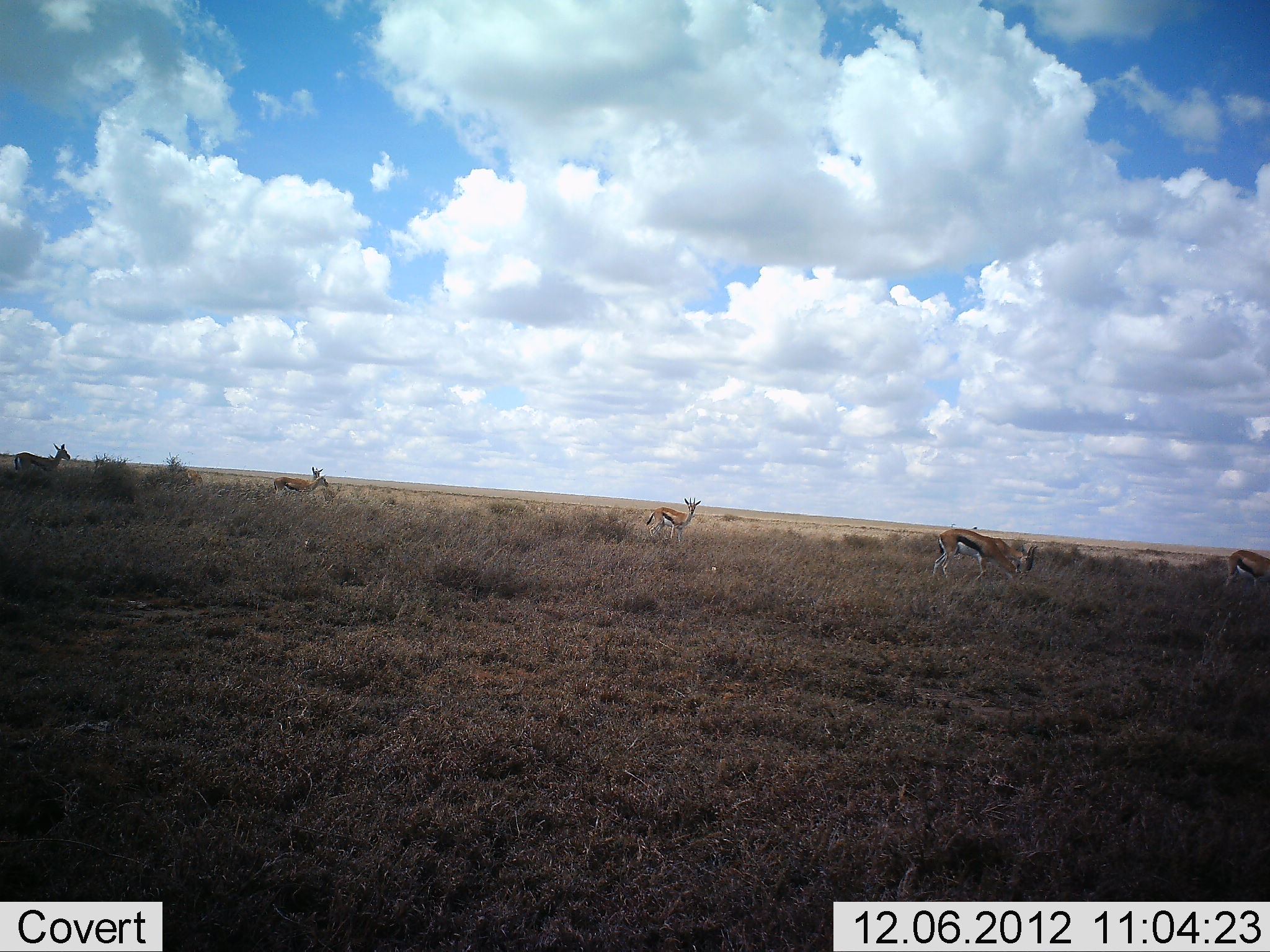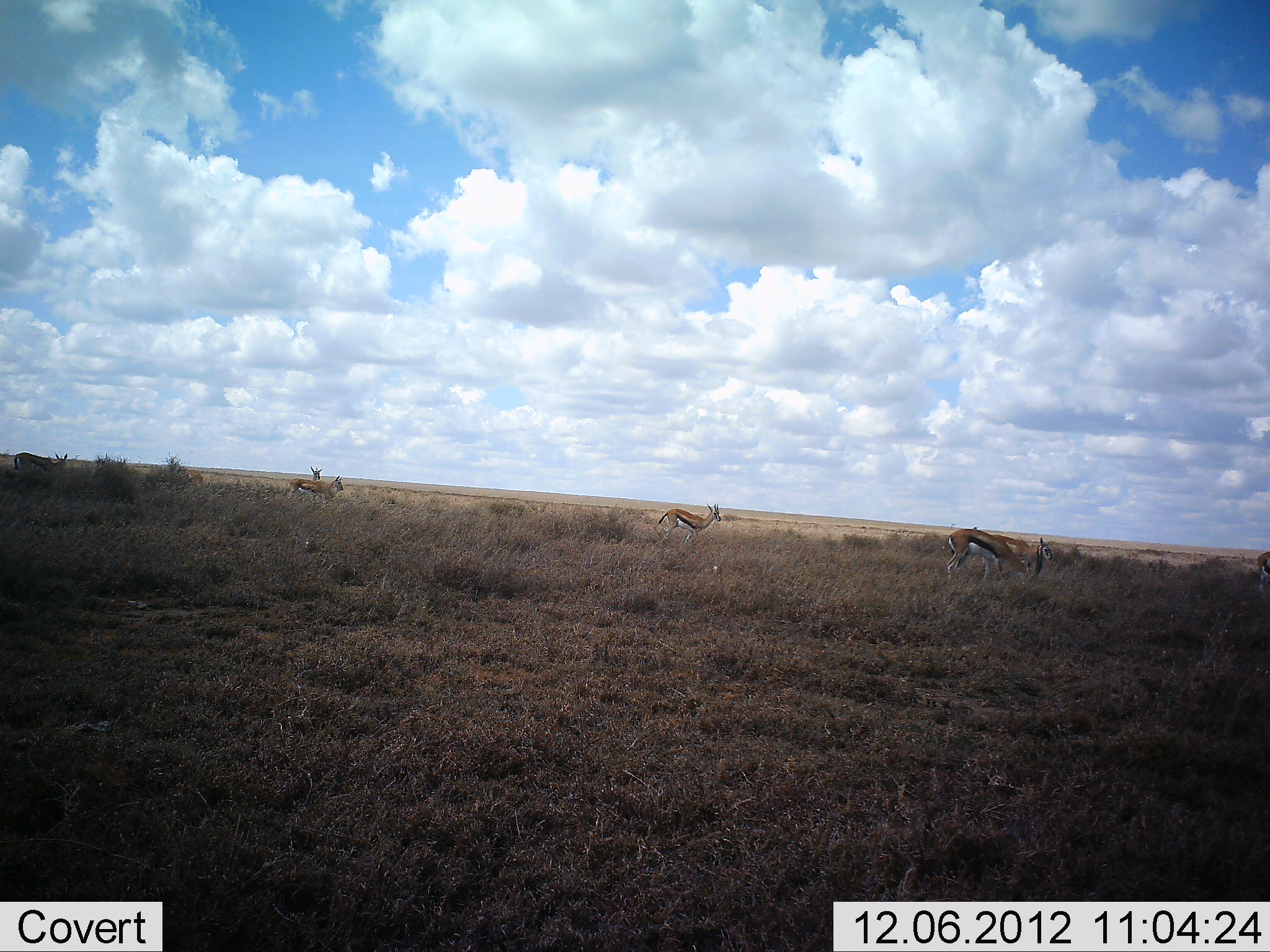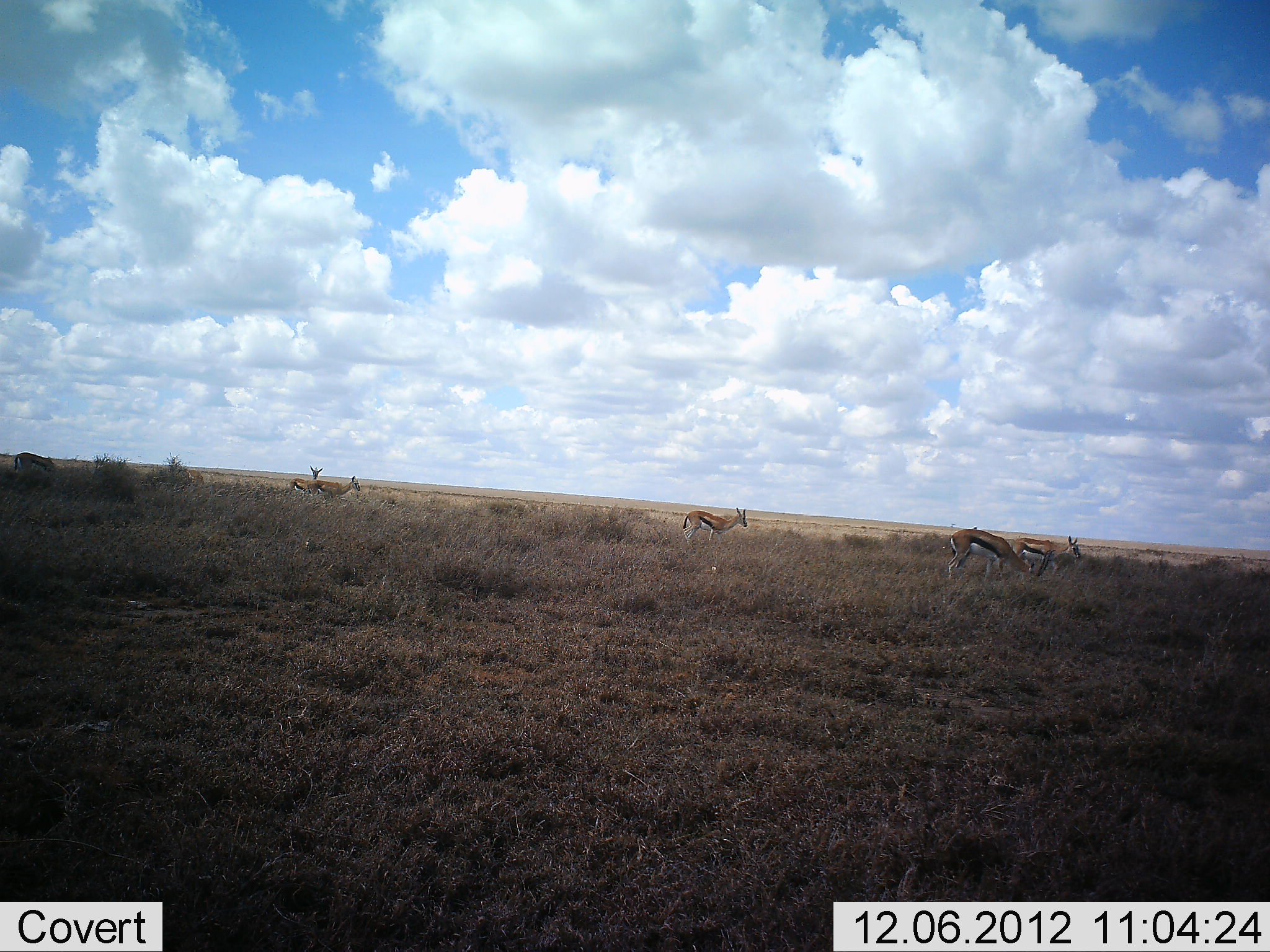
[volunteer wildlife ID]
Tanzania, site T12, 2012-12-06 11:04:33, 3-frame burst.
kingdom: Animalia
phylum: Chordata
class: Mammalia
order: Artiodactyla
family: Bovidae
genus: Eudorcas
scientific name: Eudorcas thomsonii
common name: thomson's gazelle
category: gazellethomsons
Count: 7.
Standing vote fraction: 40%.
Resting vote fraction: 0%.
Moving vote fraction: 60%.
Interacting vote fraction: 0%.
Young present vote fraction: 0%.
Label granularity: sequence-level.